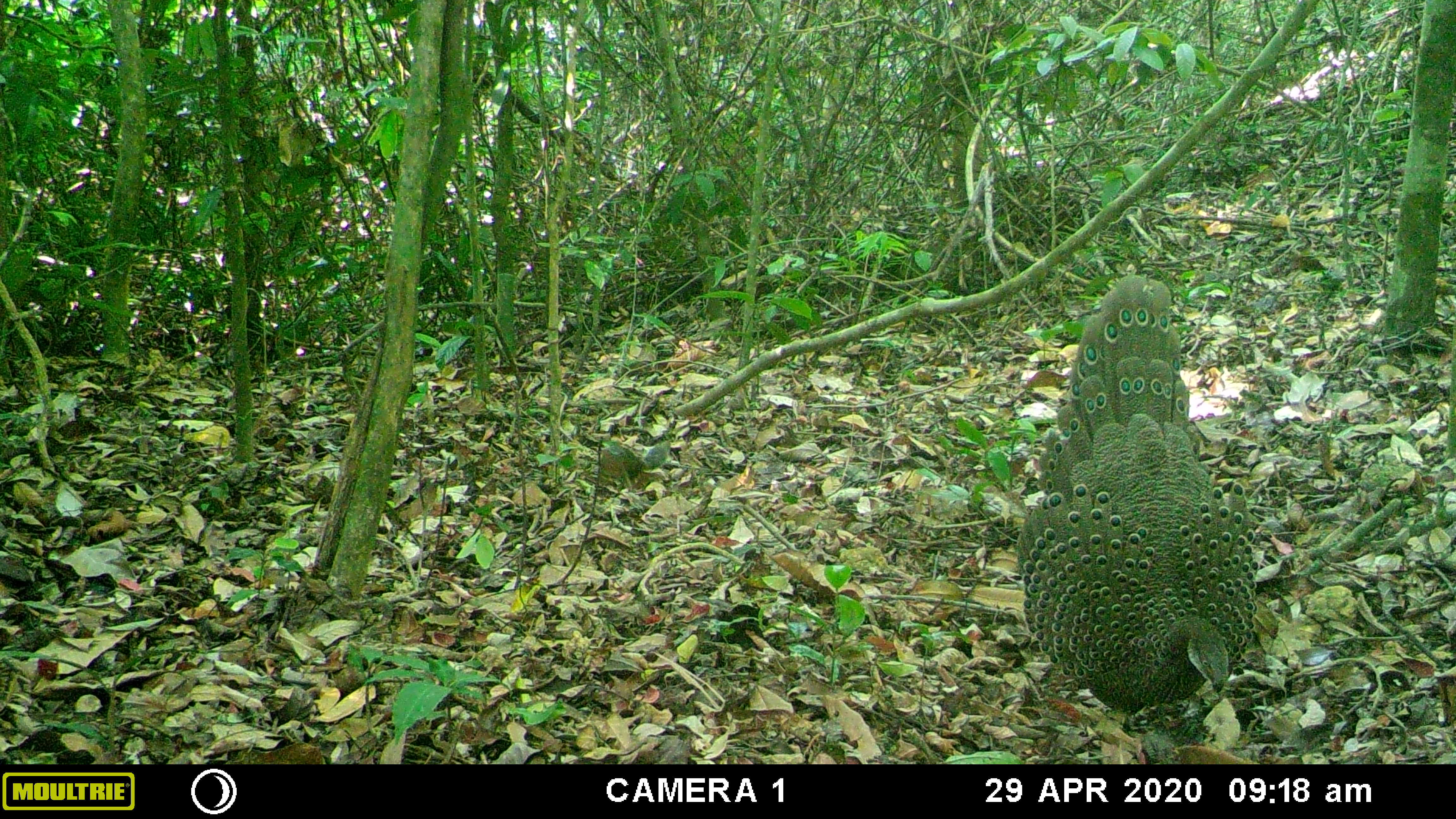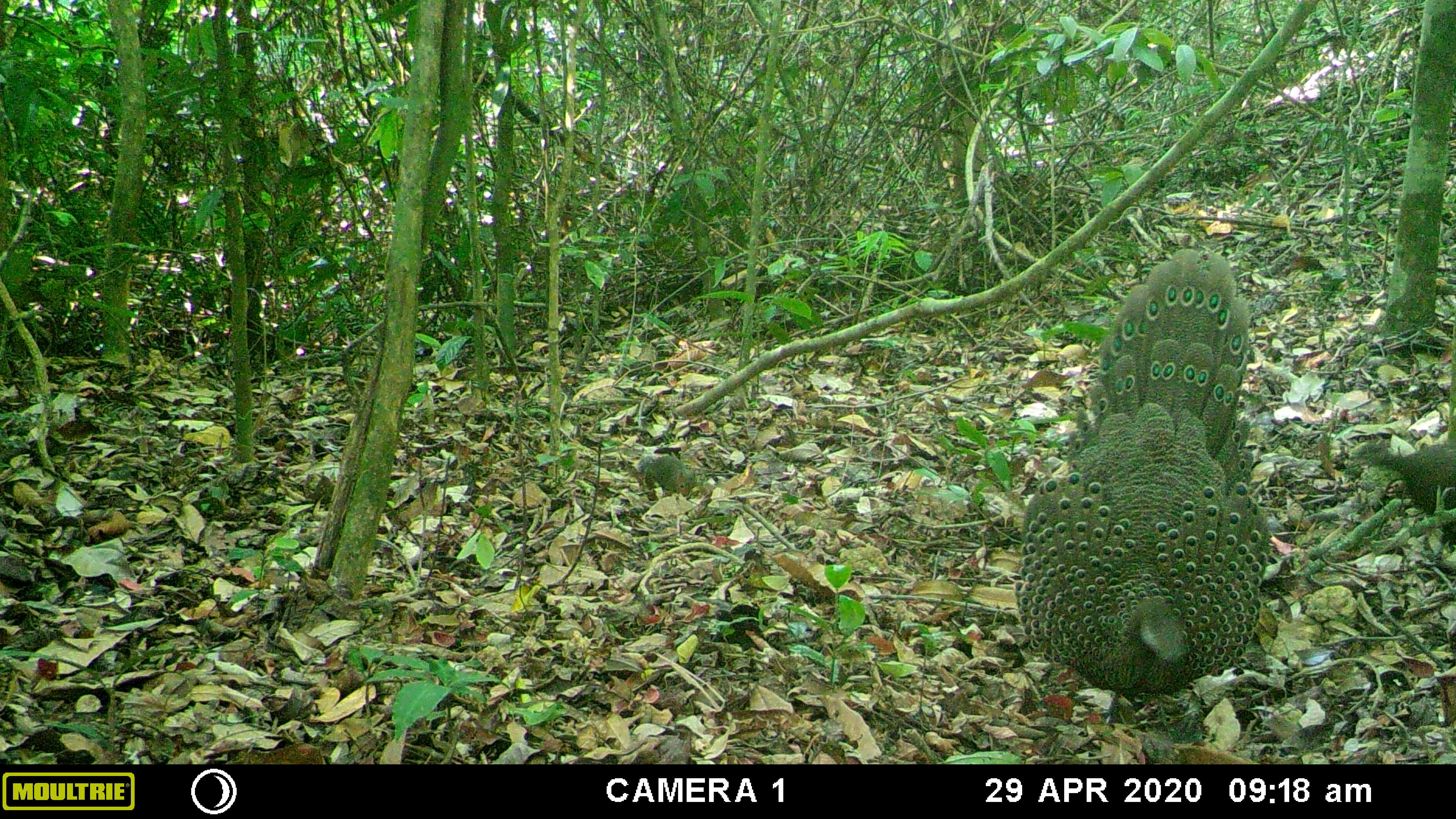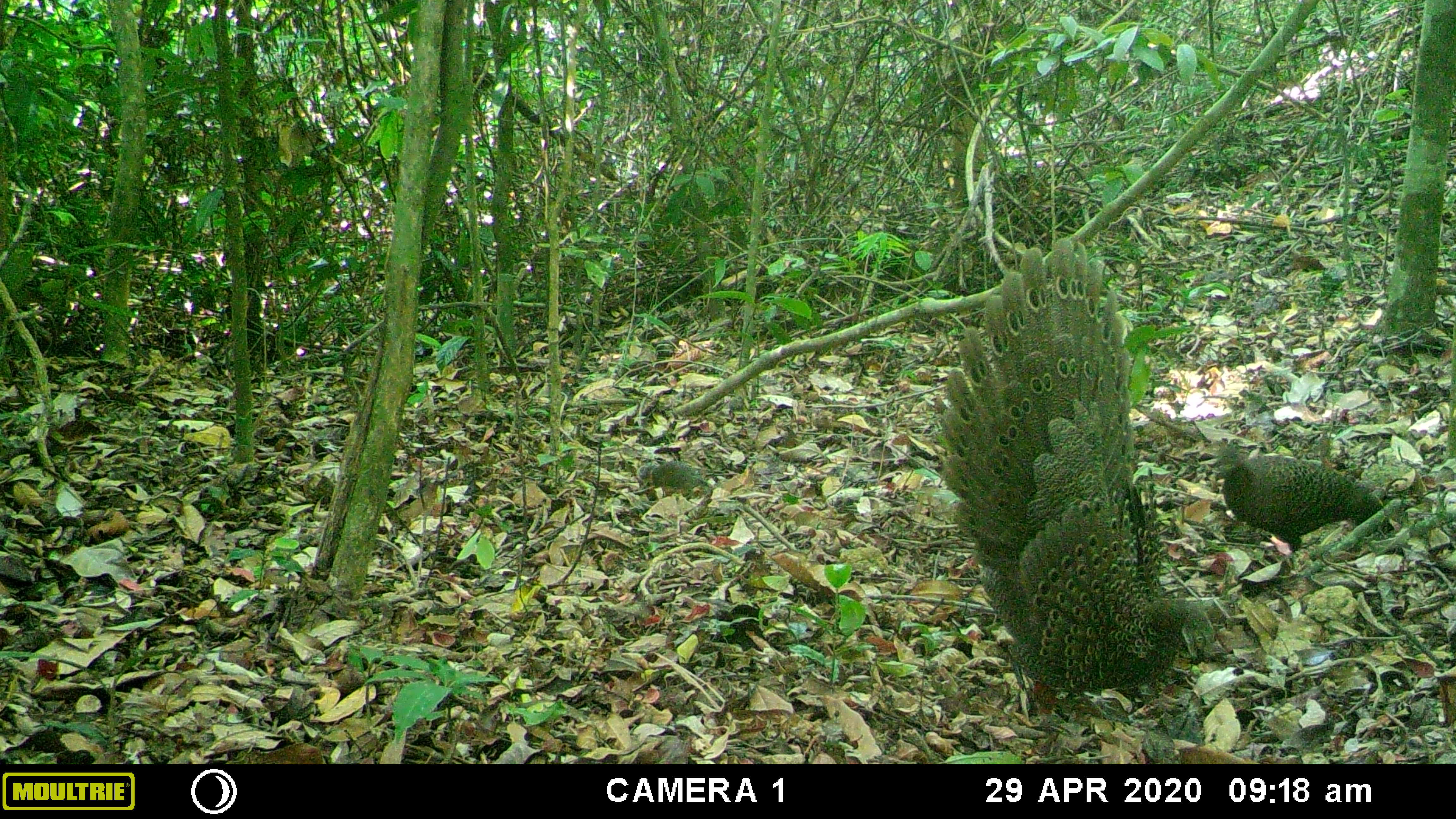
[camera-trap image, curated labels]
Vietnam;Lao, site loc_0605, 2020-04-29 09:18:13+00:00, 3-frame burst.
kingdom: Animalia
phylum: Chordata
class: Aves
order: Galliformes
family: Phasianidae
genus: Polyplectron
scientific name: Polyplectron bicalcaratum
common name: gray peacock-pheasant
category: grey peacock pheasant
Grey peacock pheasant (gray peacock-pheasant) (Polyplectron bicalcaratum). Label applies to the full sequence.